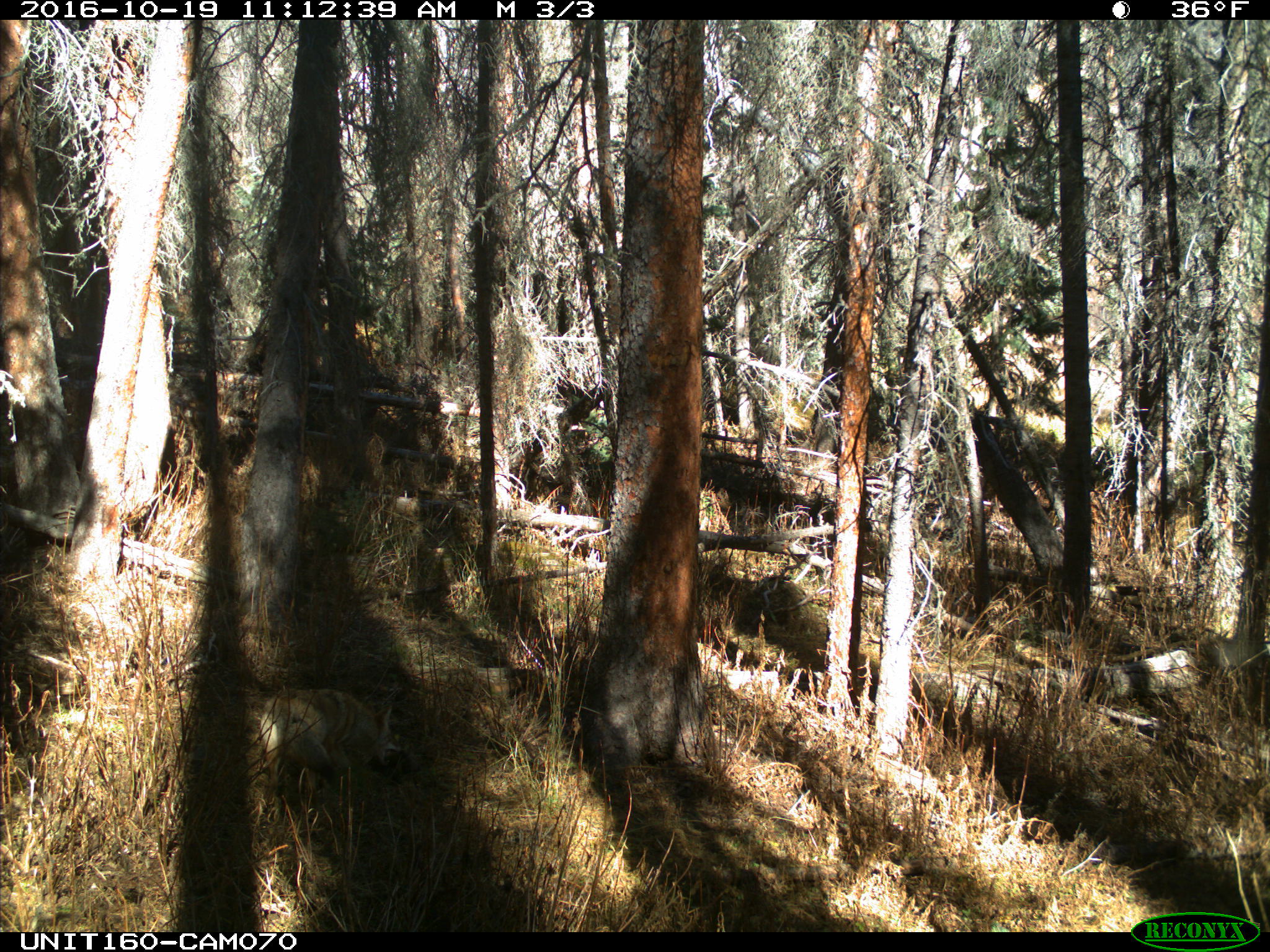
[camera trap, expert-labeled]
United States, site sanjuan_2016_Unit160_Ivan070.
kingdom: Animalia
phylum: Chordata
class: Mammalia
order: Carnivora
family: Canidae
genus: Canis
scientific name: Canis latrans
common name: coyote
Canis latrans (coyote).